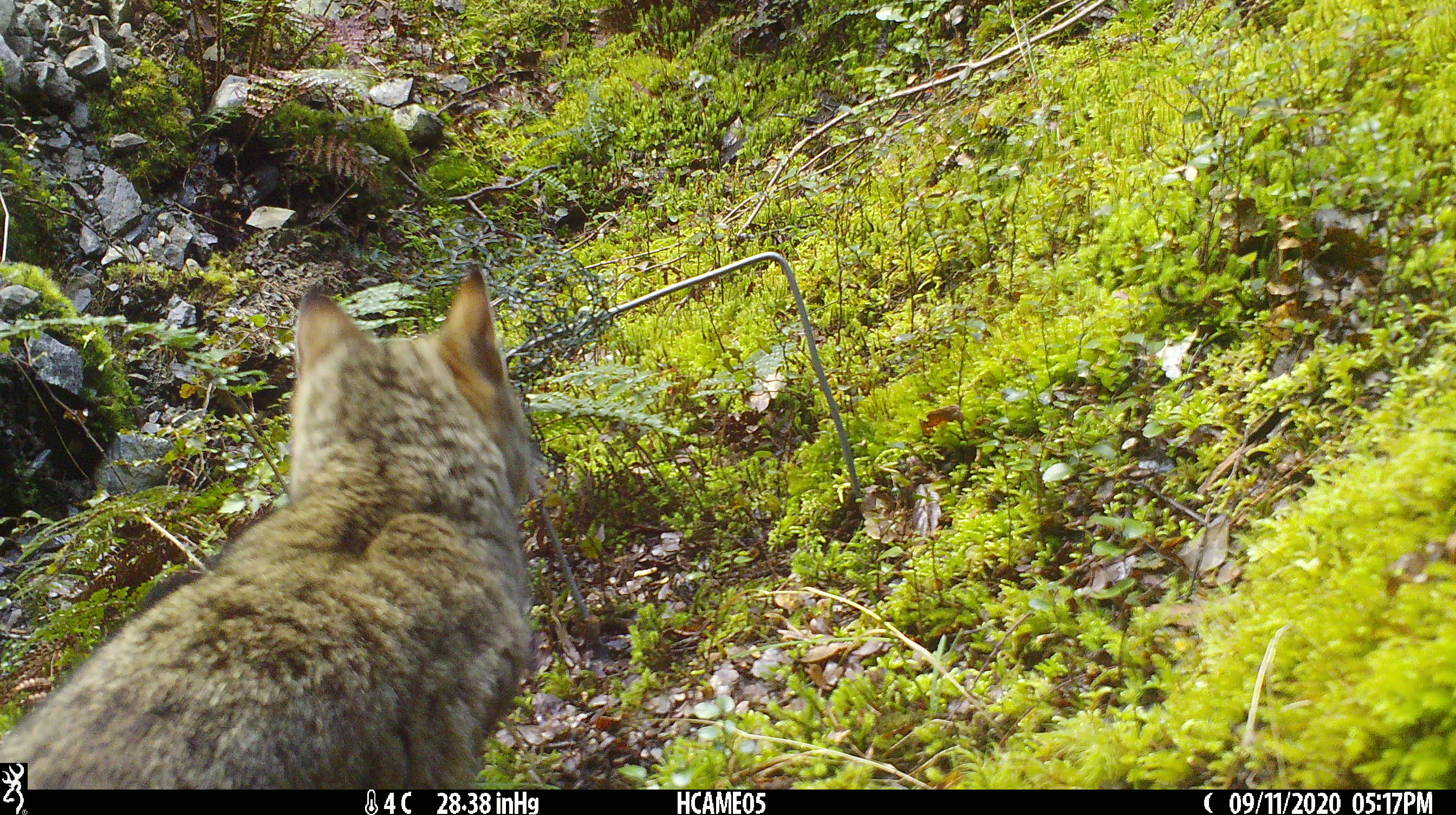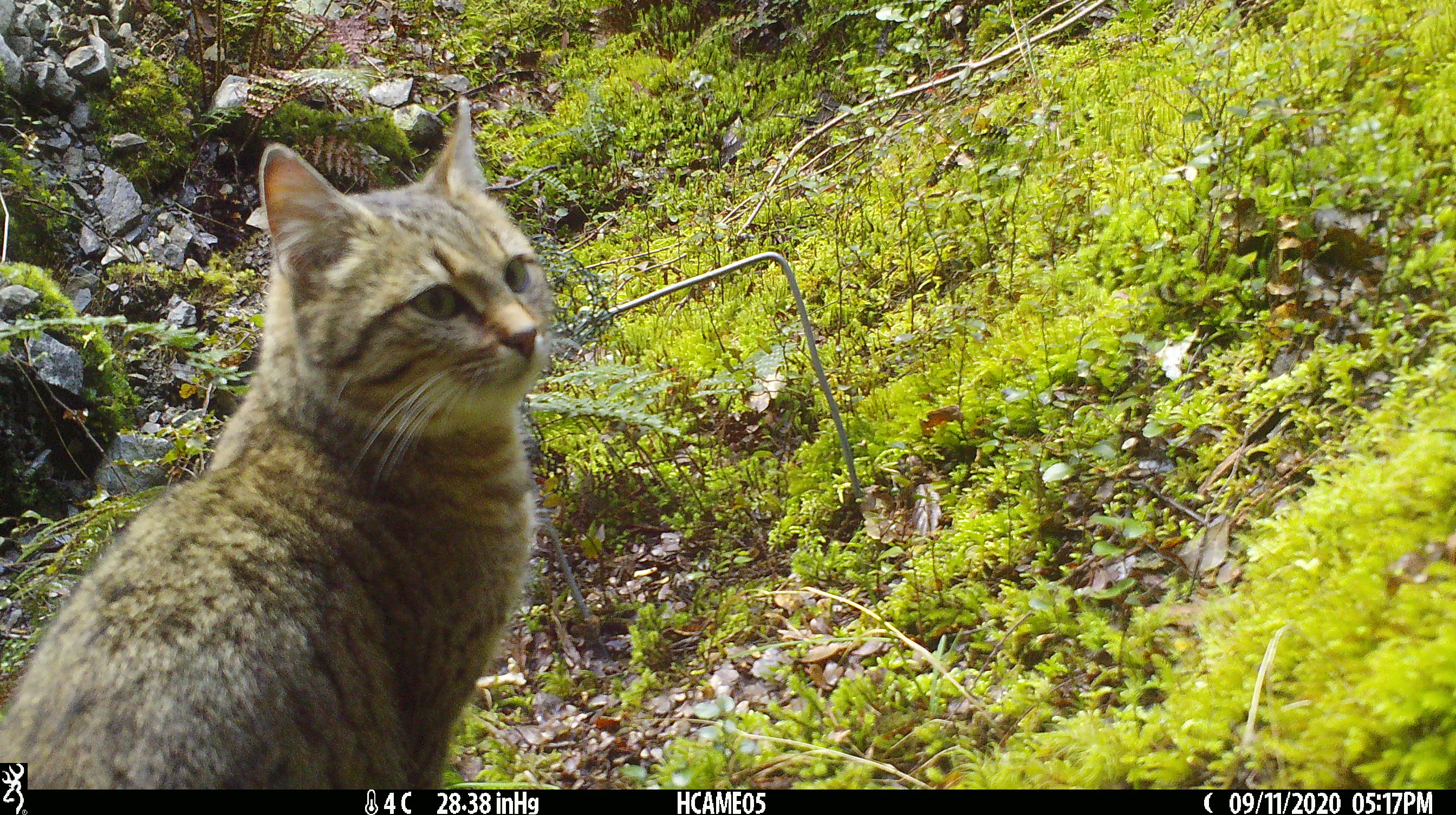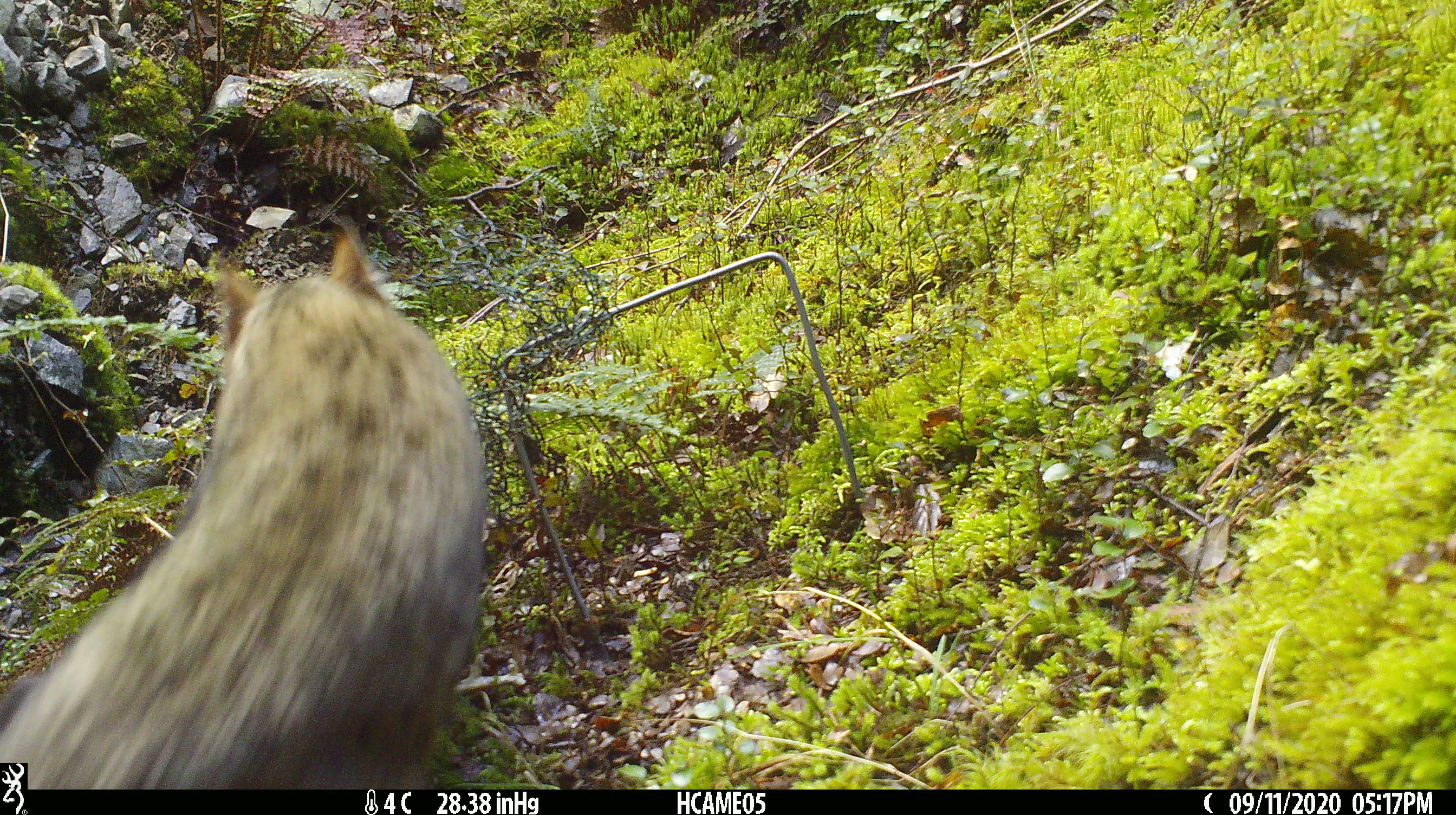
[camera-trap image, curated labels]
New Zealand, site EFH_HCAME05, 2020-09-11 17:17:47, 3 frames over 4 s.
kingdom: Animalia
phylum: Chordata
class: Mammalia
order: Carnivora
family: Felidae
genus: Felis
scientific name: Felis catus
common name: domestic cat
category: cat